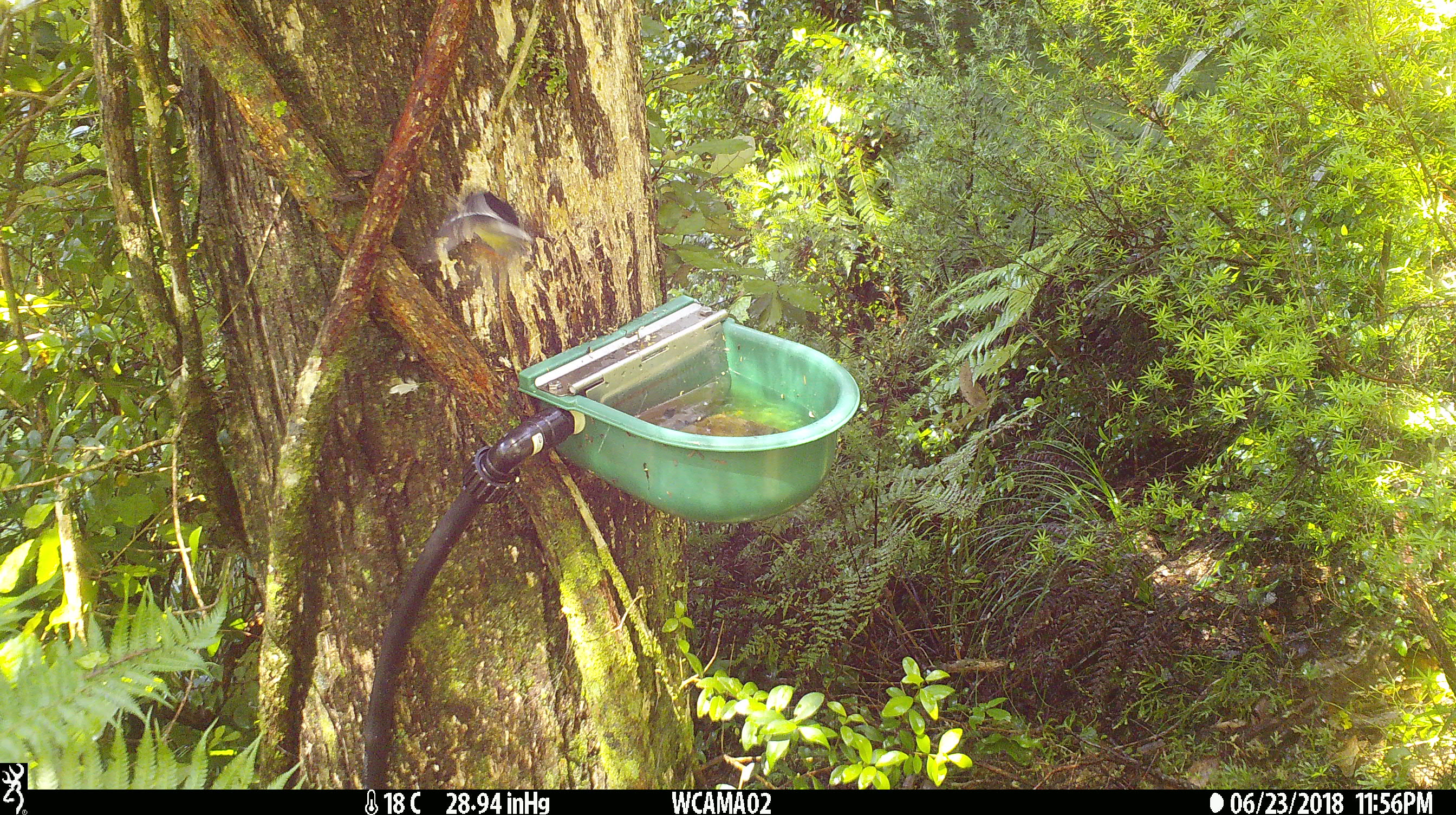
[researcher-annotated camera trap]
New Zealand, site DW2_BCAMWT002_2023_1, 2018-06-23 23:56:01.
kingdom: Animalia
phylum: Chordata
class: Aves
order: Passeriformes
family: Petroicidae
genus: Petroica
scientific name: Petroica macrocephala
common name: tomtit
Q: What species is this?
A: Tomtit (Petroica macrocephala).